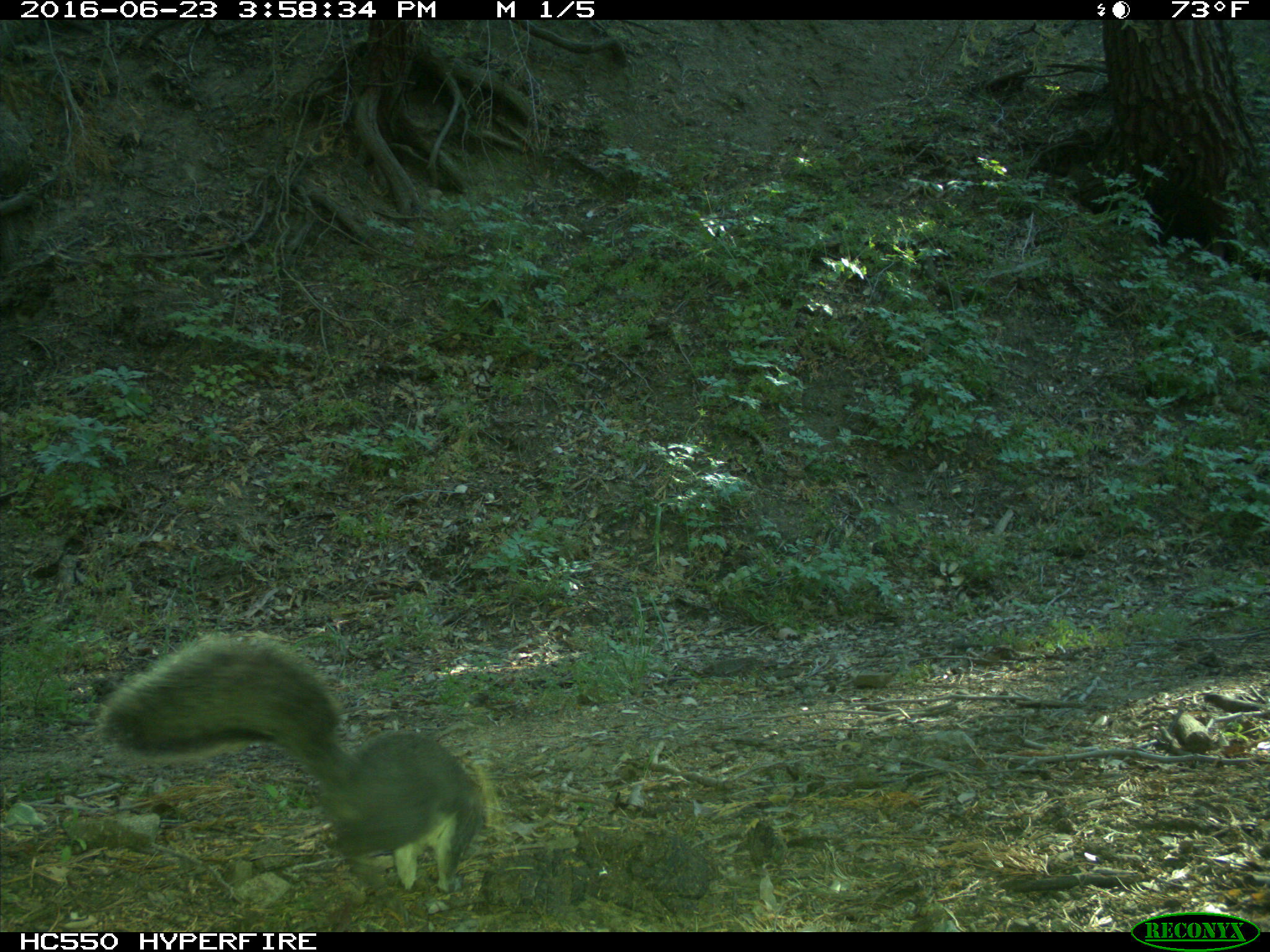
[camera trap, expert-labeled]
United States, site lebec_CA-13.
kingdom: Animalia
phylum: Chordata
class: Mammalia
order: Rodentia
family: Sciuridae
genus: Sciurus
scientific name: Sciurus carolinensis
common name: eastern gray squirrel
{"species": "Sciurus carolinensis (eastern gray squirrel)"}